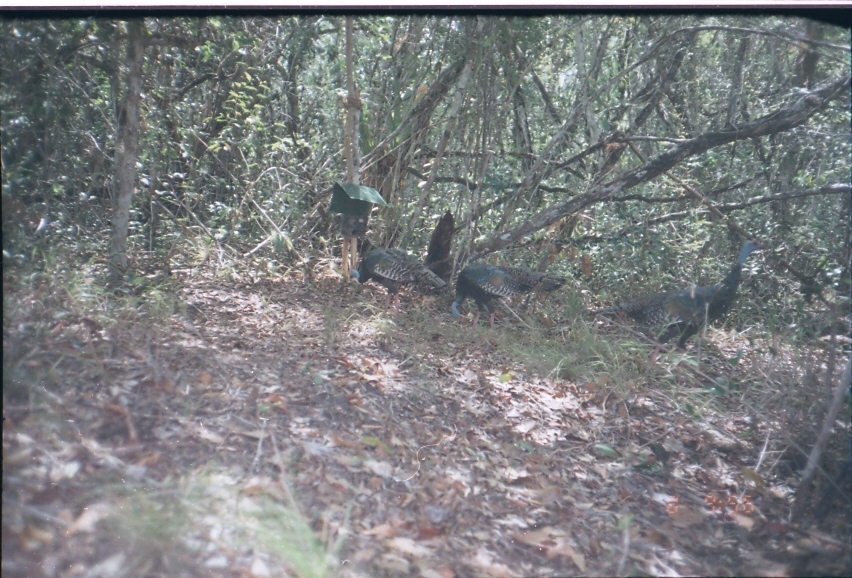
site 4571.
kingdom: Animalia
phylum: Chordata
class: Aves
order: Galliformes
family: Phasianidae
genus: Meleagris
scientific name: Meleagris ocellata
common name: ocellated turkey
Meleagris ocellata (ocellated turkey), count 1.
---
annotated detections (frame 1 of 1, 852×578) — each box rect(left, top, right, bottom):
meleagris ocellata: rect(583, 239, 770, 371); rect(448, 261, 567, 331); rect(347, 247, 448, 317); rect(423, 207, 455, 282)